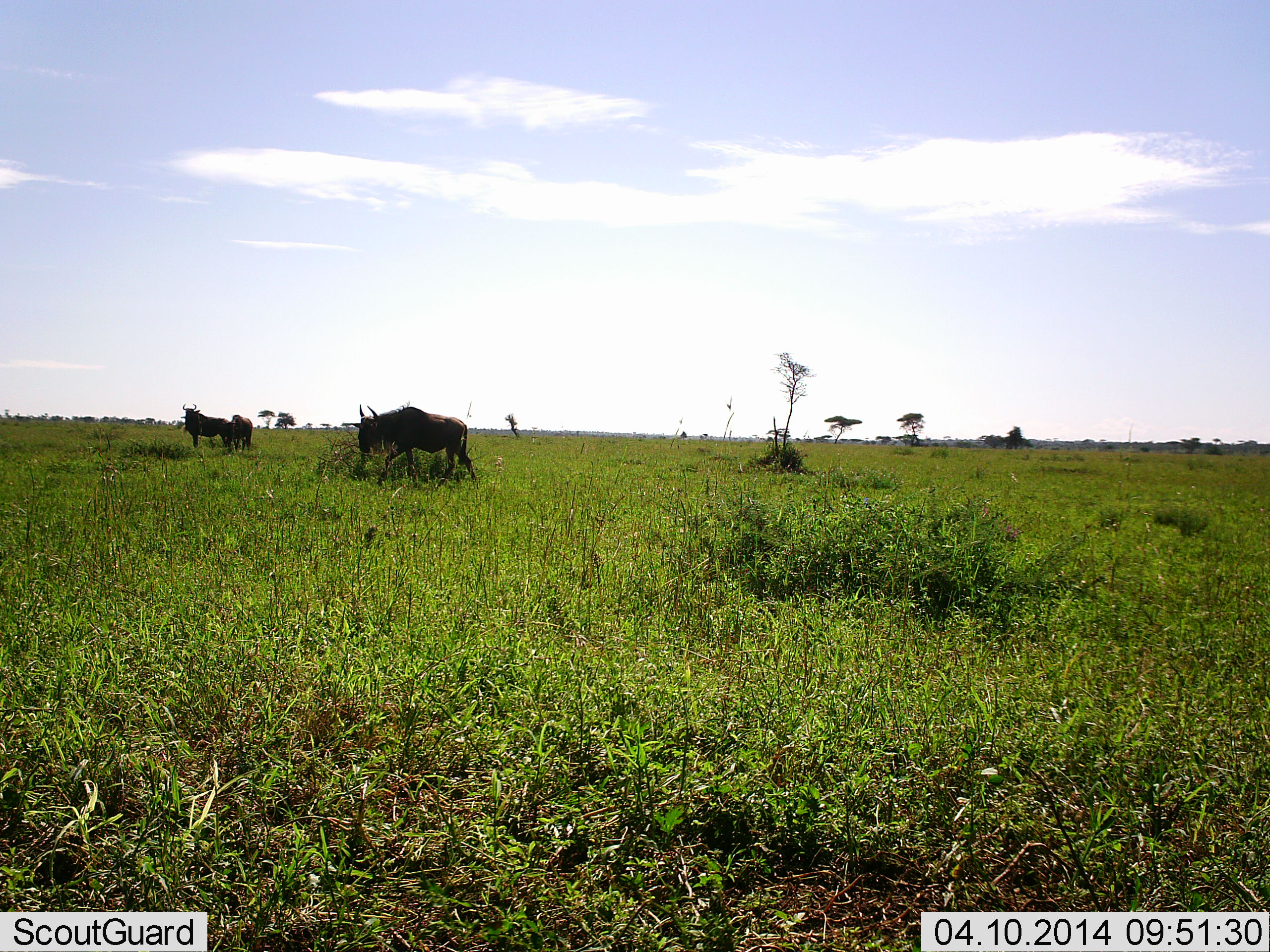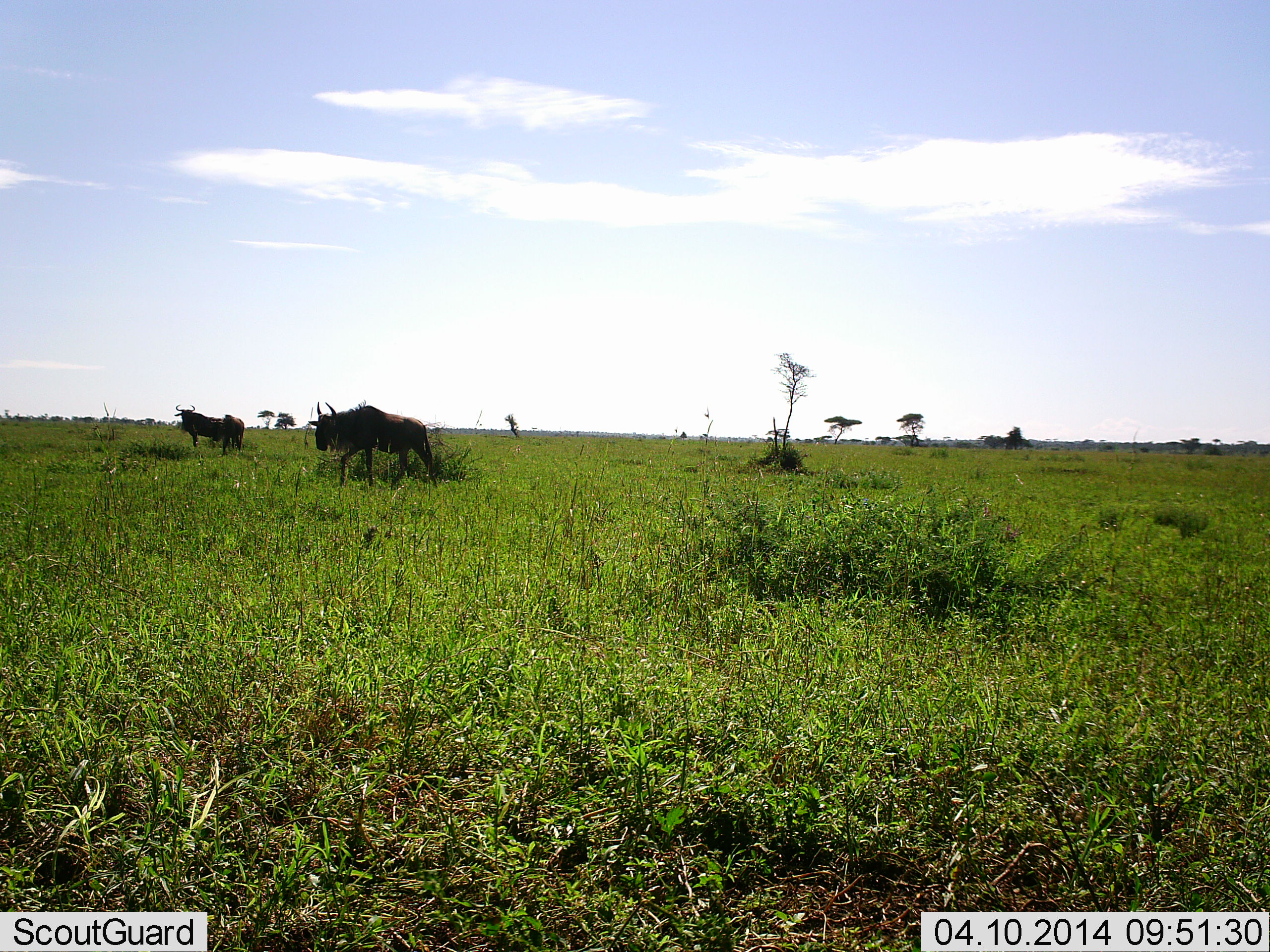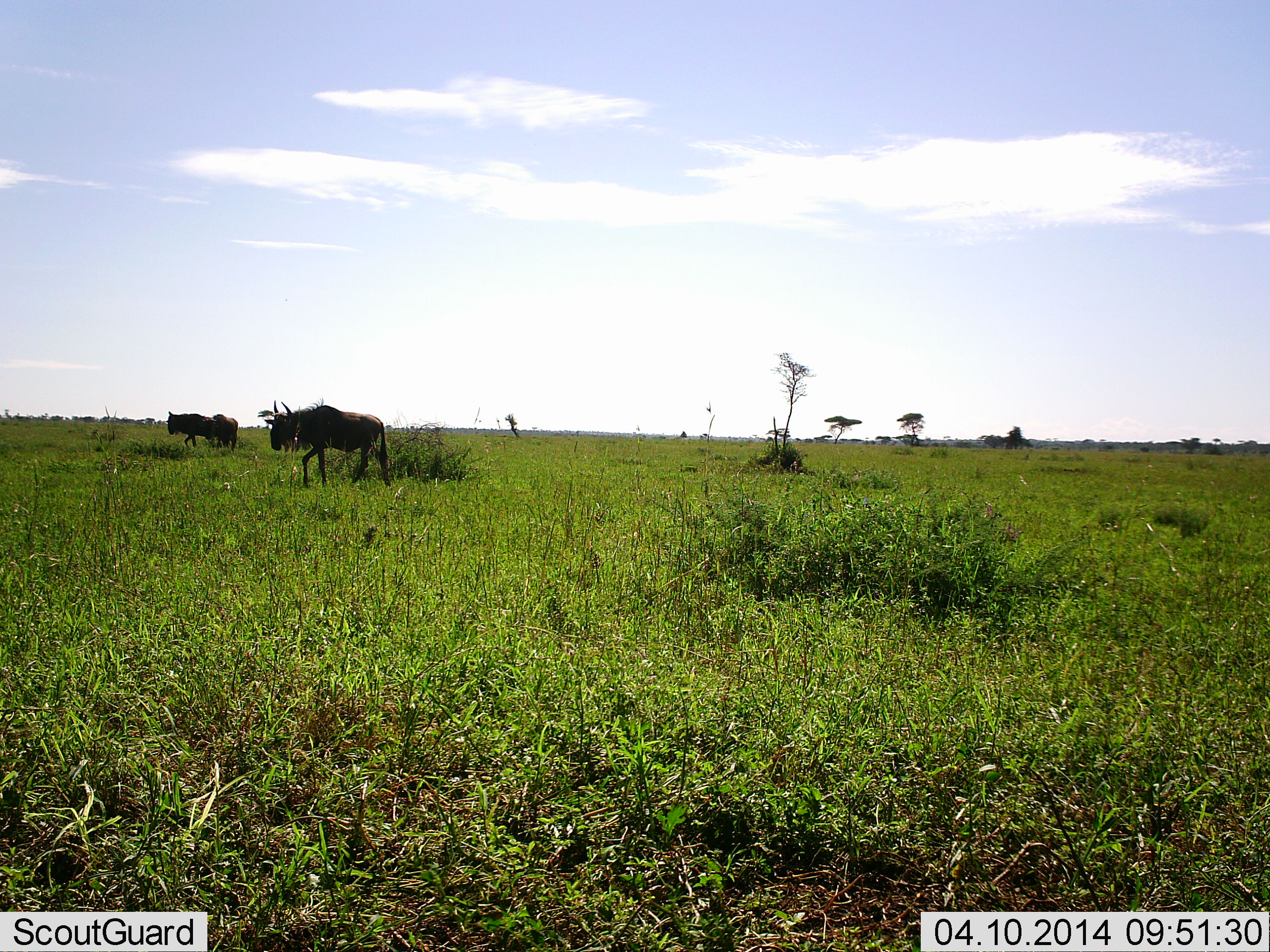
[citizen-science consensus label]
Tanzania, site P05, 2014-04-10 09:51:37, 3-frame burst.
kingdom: Animalia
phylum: Chordata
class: Mammalia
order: Artiodactyla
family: Bovidae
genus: Connochaetes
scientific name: Connochaetes taurinus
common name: blue wildebeest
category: wildebeest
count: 3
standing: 10%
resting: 0%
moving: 100%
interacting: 0%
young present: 10%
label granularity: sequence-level